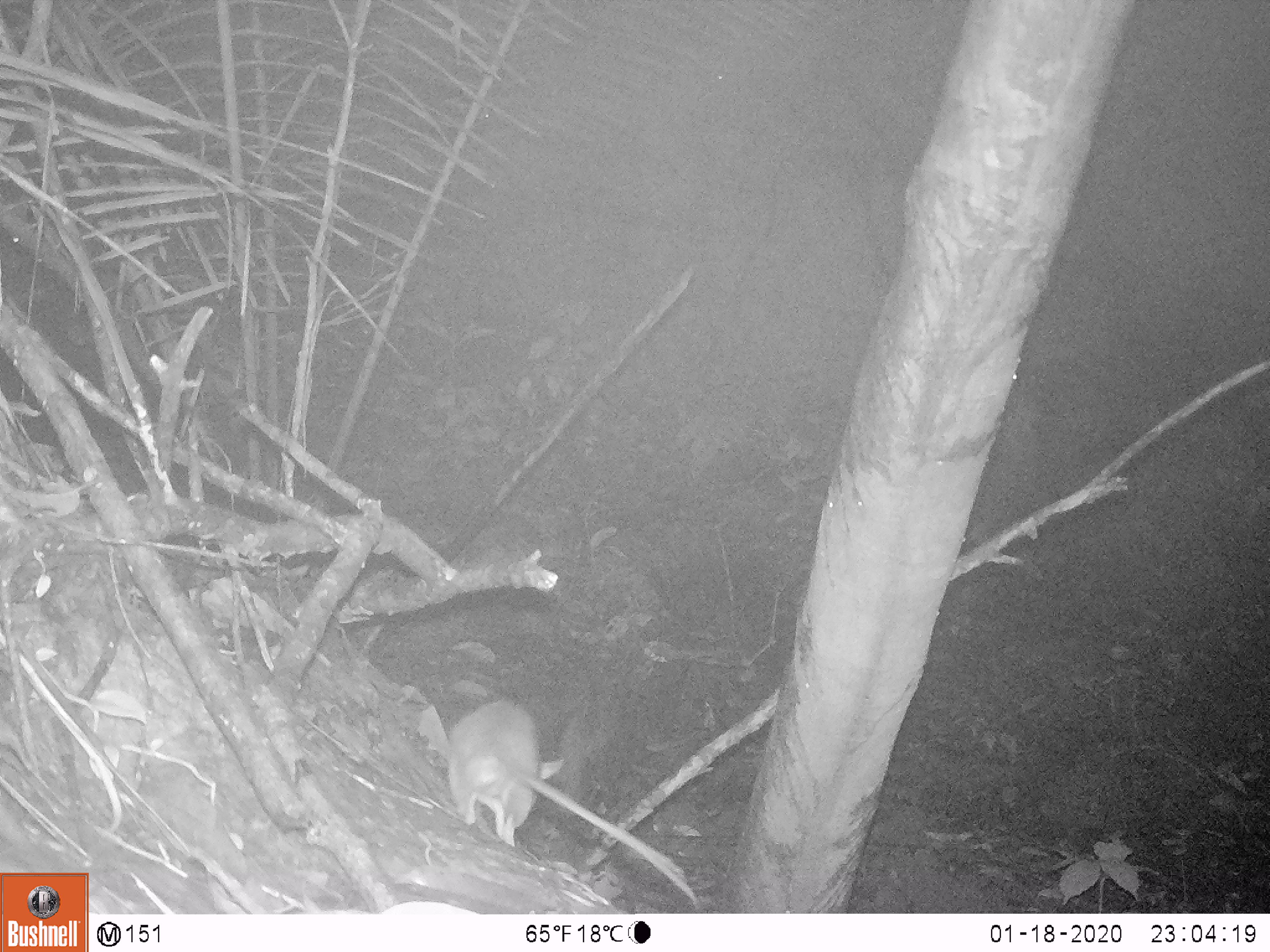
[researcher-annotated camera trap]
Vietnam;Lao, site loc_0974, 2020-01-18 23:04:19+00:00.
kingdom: Animalia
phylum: Chordata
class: Mammalia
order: Rodentia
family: Muridae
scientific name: Muridae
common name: old-world mice and rats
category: unidentified murid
Unidentified murid (old-world mice and rats) (Muridae). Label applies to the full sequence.